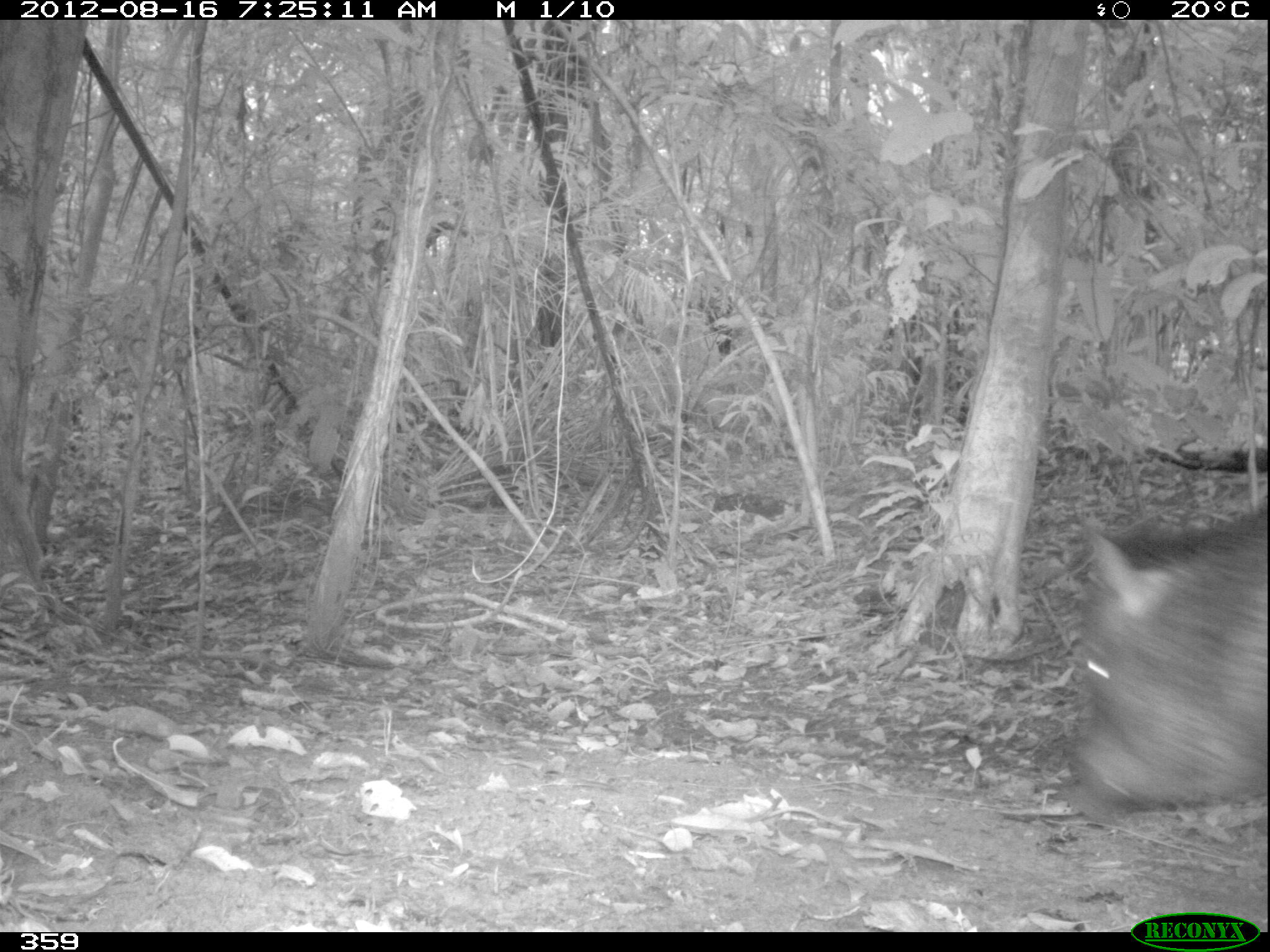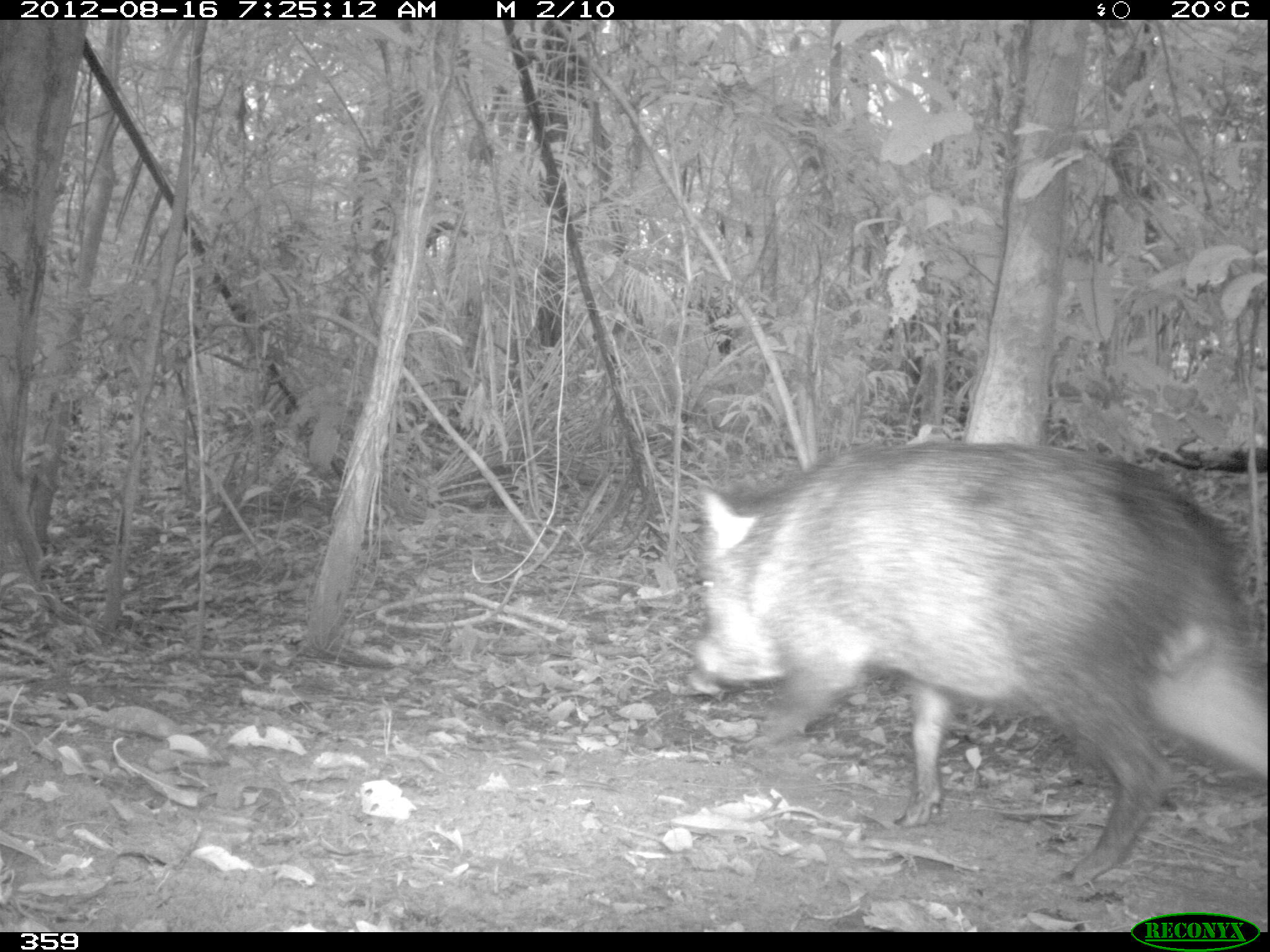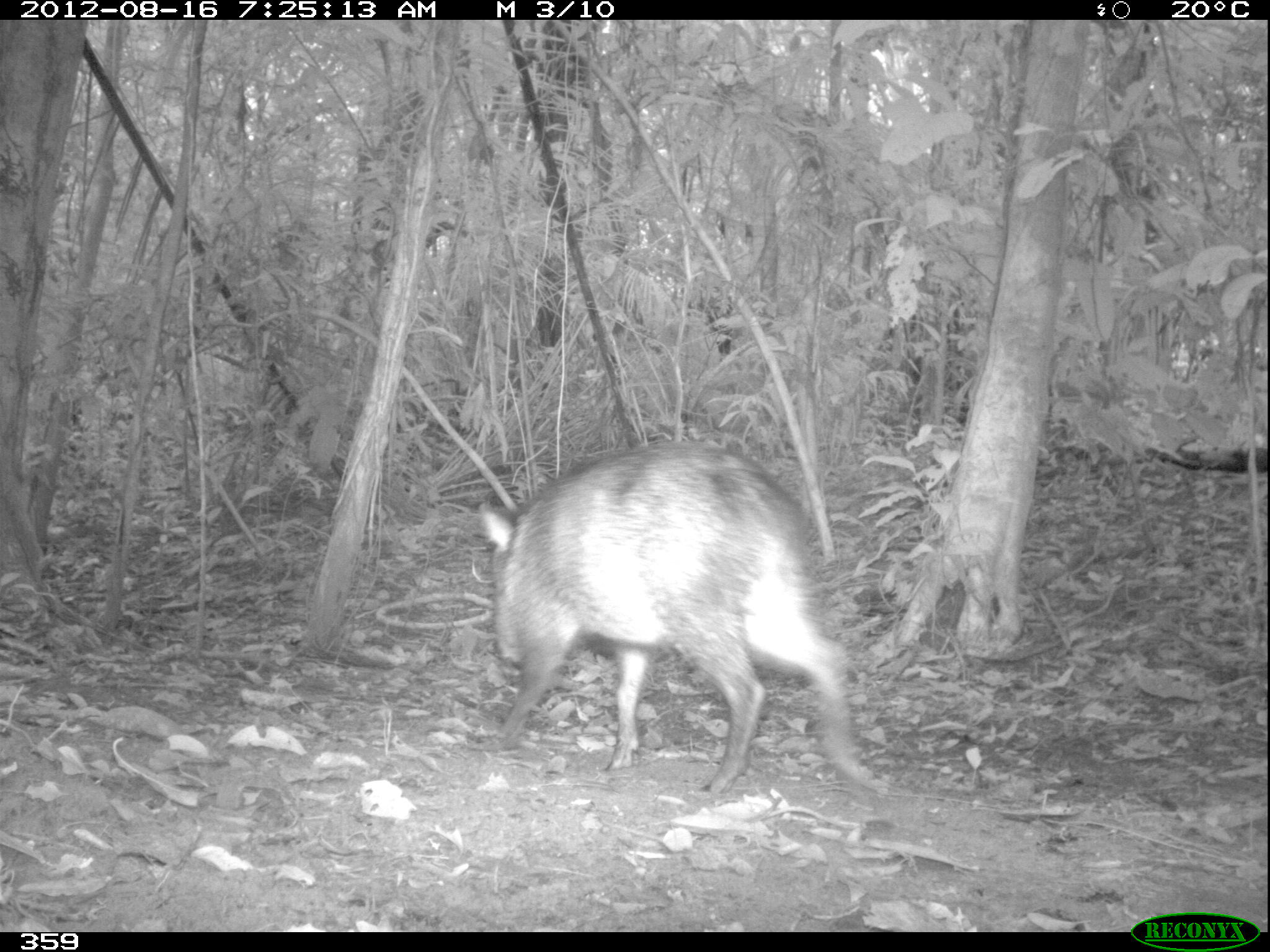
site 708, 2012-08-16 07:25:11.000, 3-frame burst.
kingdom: Animalia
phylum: Chordata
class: Mammalia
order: Artiodactyla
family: Tayassuidae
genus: Pecari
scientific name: Pecari tajacu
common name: collared peccary